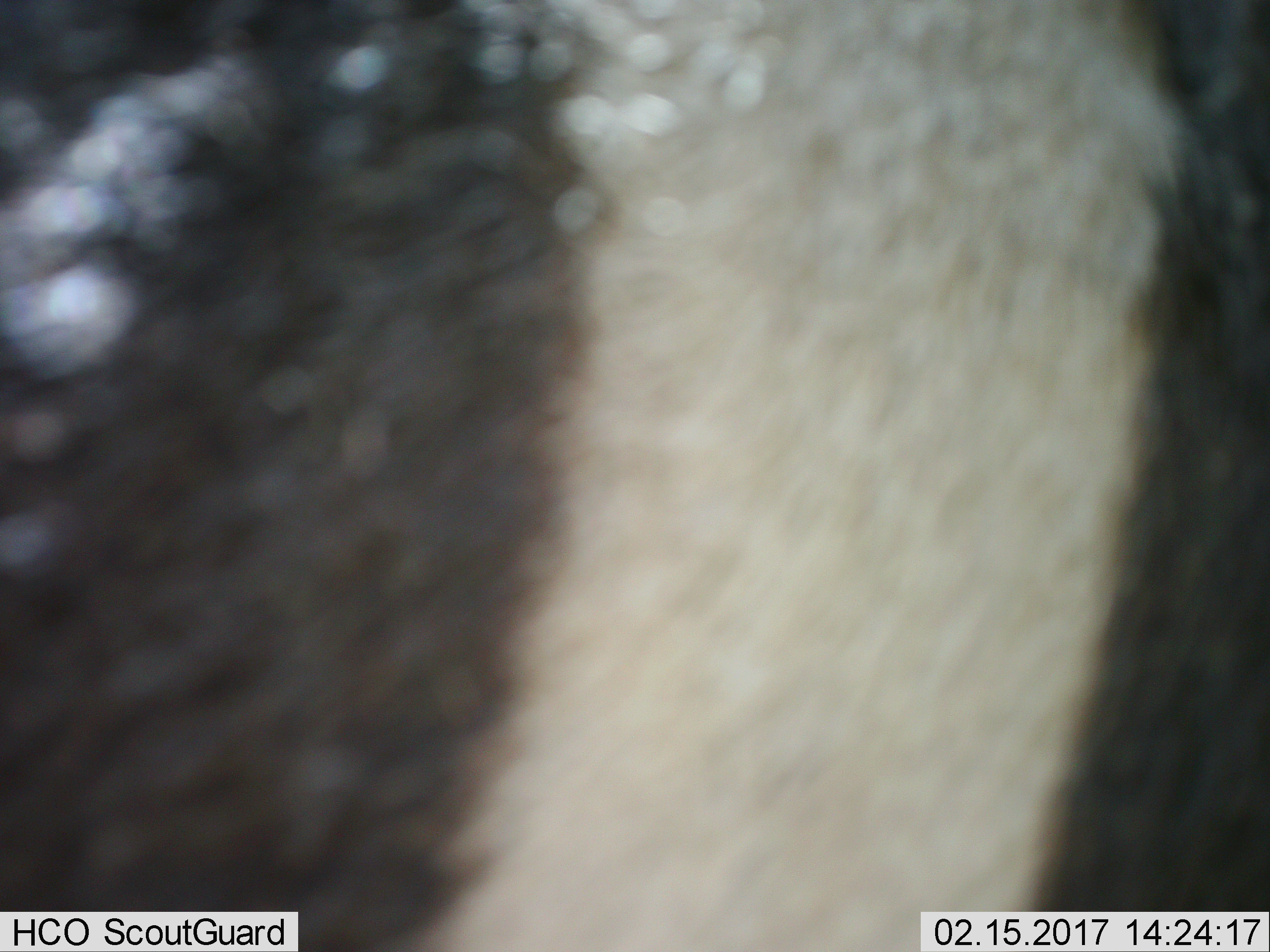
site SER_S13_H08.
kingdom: Animalia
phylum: Chordata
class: Mammalia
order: Perissodactyla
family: Equidae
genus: Equus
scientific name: Equus quagga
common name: plains zebra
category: zebraplains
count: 1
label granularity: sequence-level